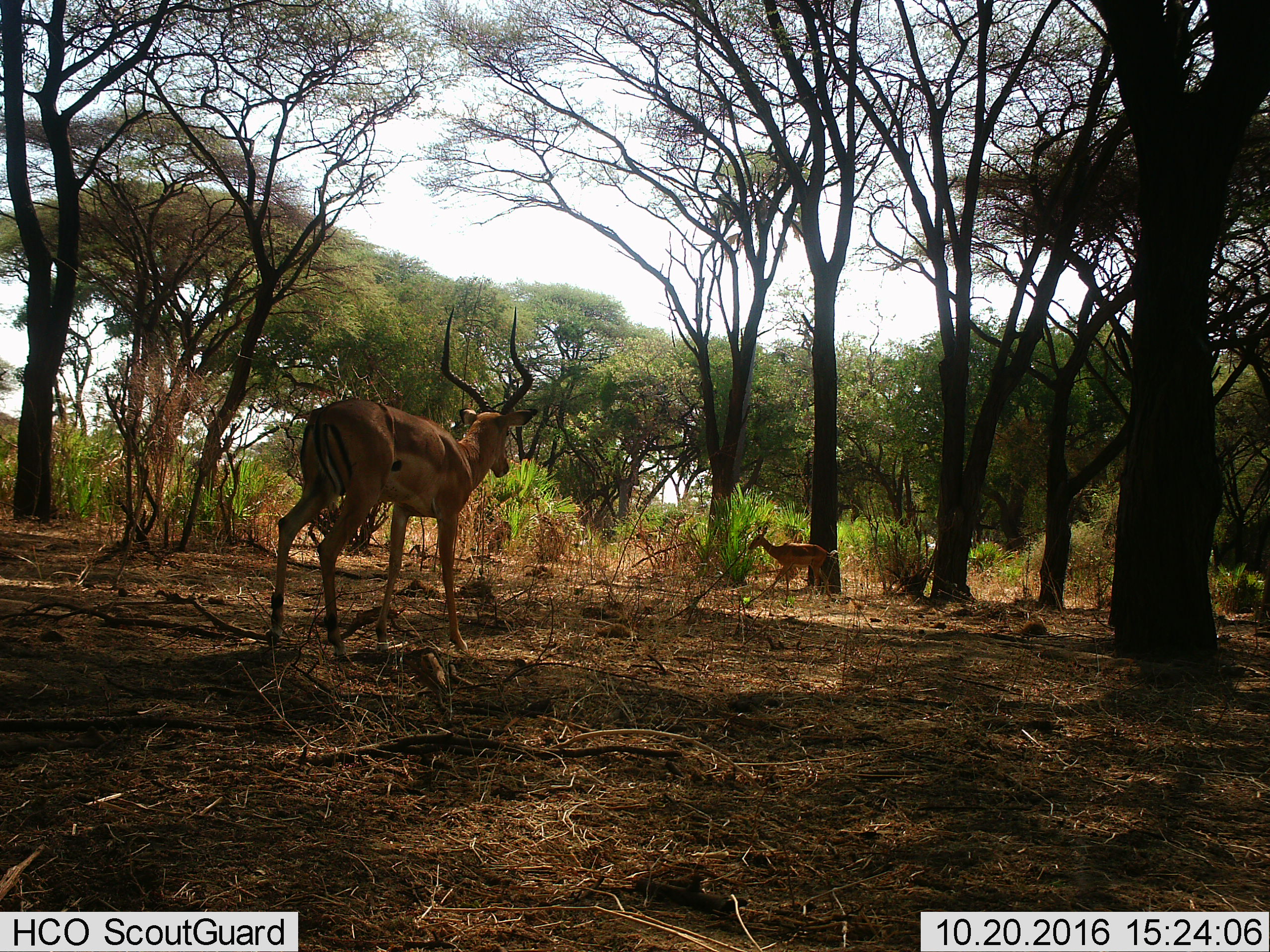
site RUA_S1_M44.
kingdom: Animalia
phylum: Chordata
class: Mammalia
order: Artiodactyla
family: Bovidae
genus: Aepyceros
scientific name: Aepyceros melampus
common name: impala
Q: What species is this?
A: Impala (Aepyceros melampus).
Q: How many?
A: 2.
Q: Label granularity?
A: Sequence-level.